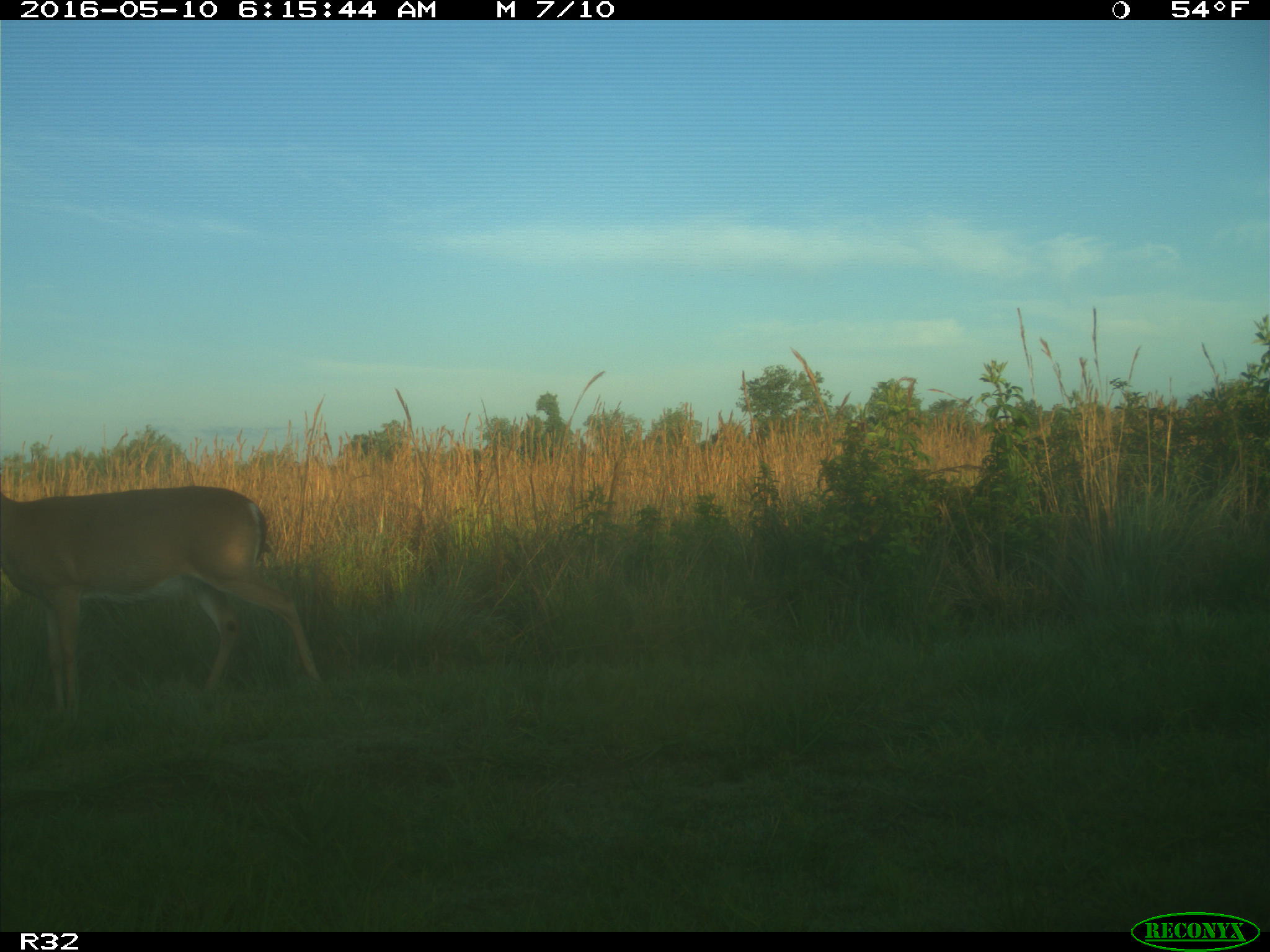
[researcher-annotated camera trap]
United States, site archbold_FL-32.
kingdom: Animalia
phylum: Chordata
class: Mammalia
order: Artiodactyla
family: Cervidae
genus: Odocoileus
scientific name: Odocoileus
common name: deer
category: unidentified deer